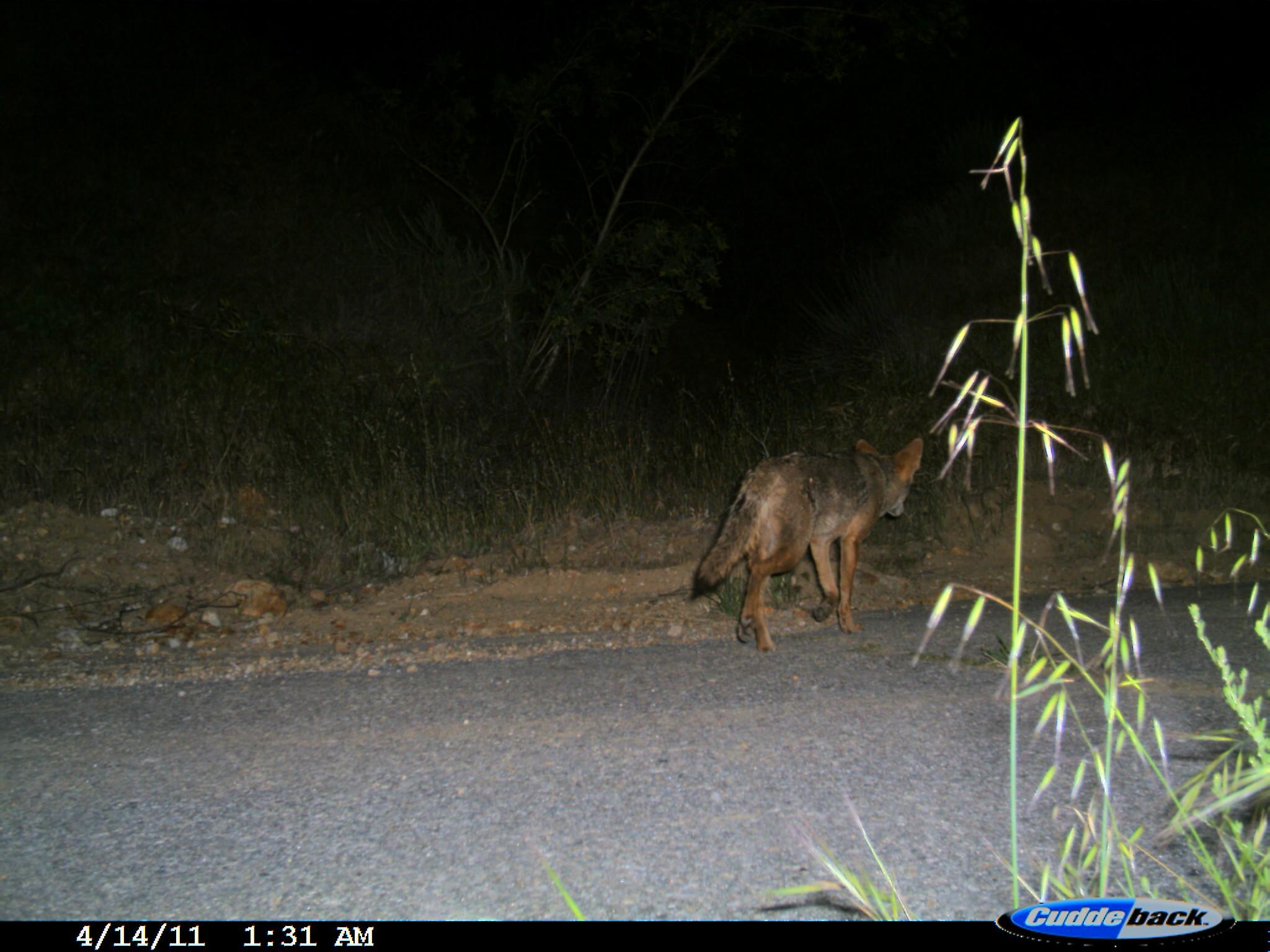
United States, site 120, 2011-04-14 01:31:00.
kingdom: Animalia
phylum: Chordata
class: Mammalia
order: Carnivora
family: Canidae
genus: Canis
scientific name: Canis latrans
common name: coyote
Coyote (Canis latrans).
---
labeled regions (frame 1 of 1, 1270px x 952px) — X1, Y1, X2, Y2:
coyote: 679, 427, 930, 662